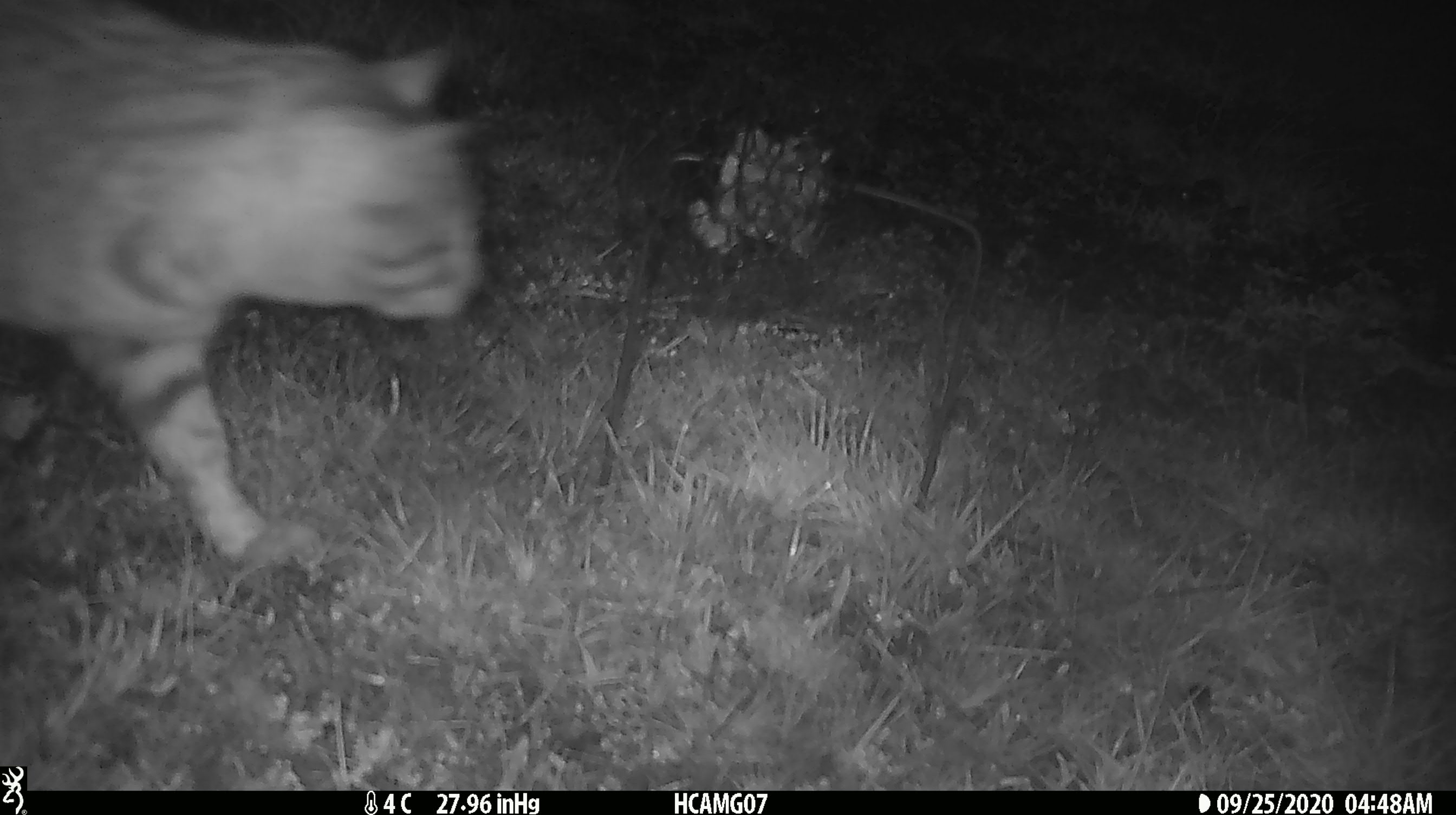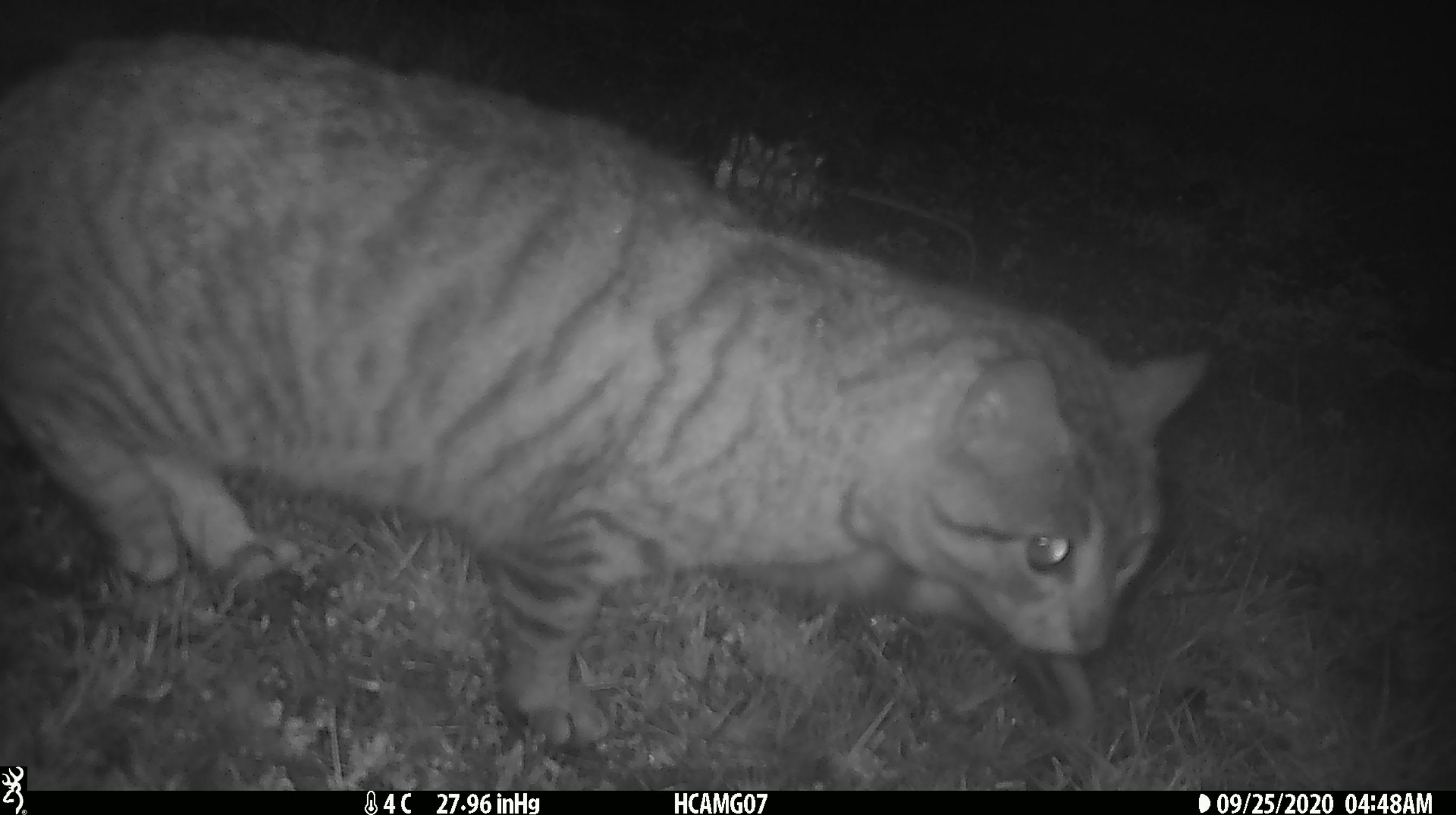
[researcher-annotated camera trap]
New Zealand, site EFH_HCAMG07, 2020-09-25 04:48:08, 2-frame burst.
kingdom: Animalia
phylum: Chordata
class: Mammalia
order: Carnivora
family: Felidae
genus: Felis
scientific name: Felis catus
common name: domestic cat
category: cat